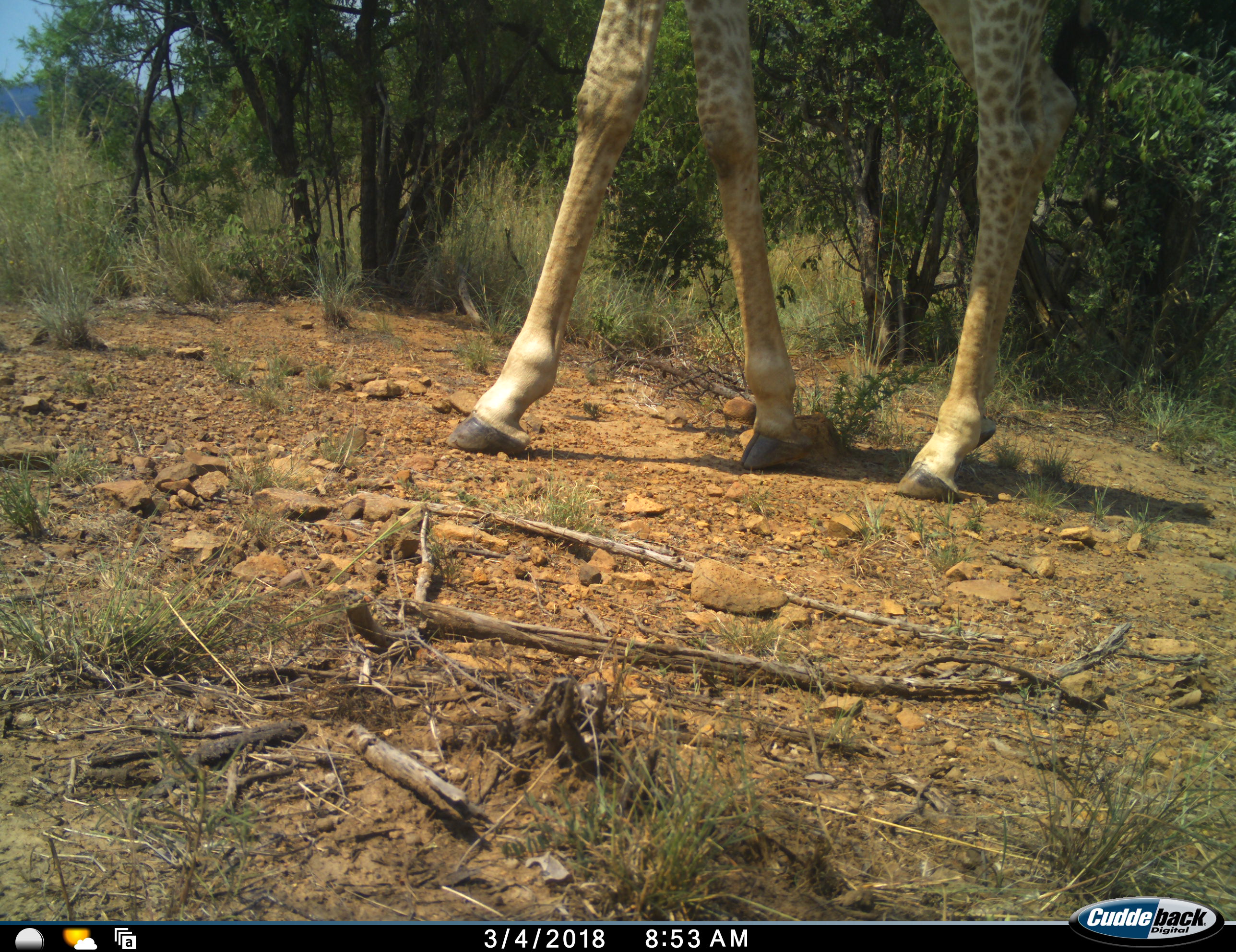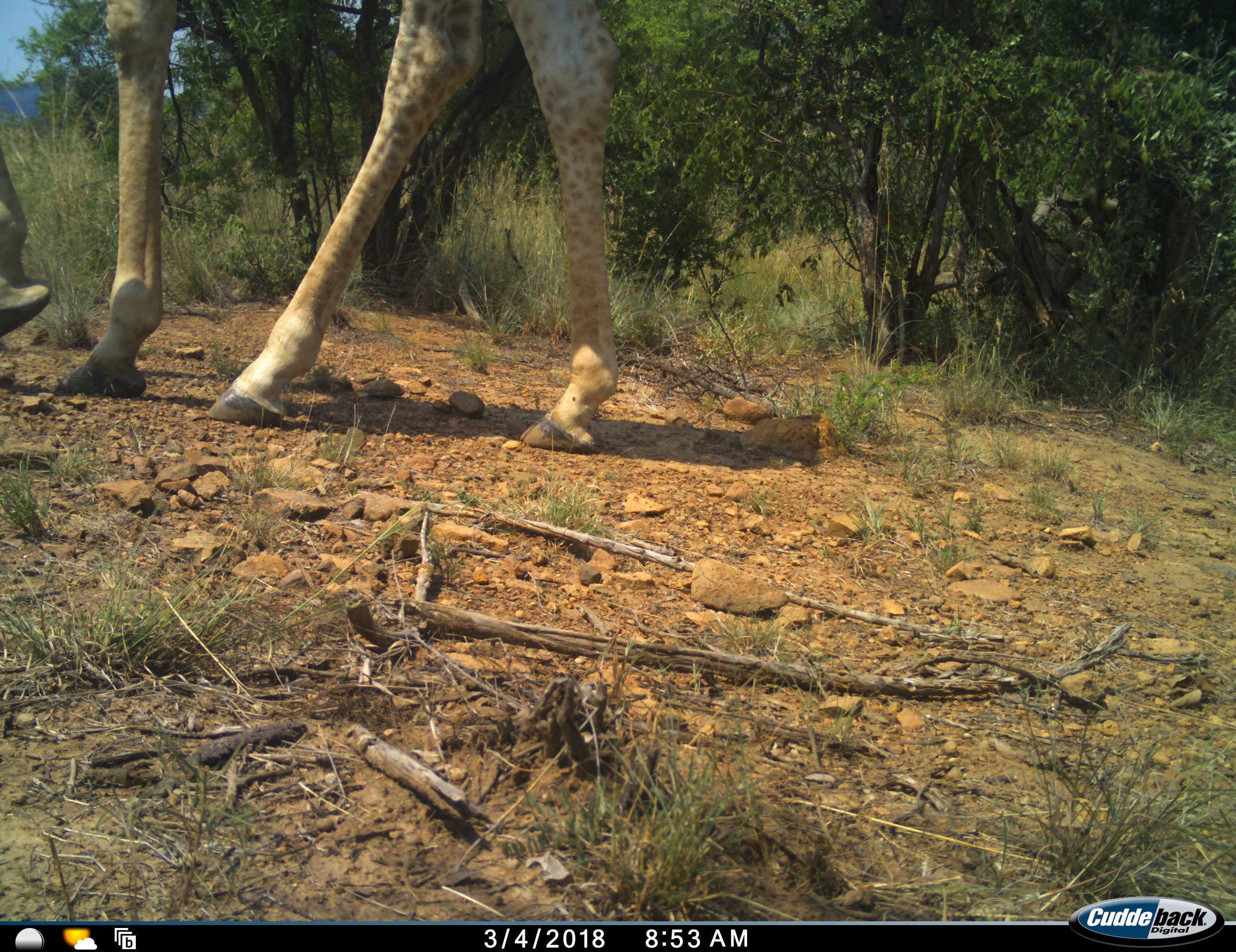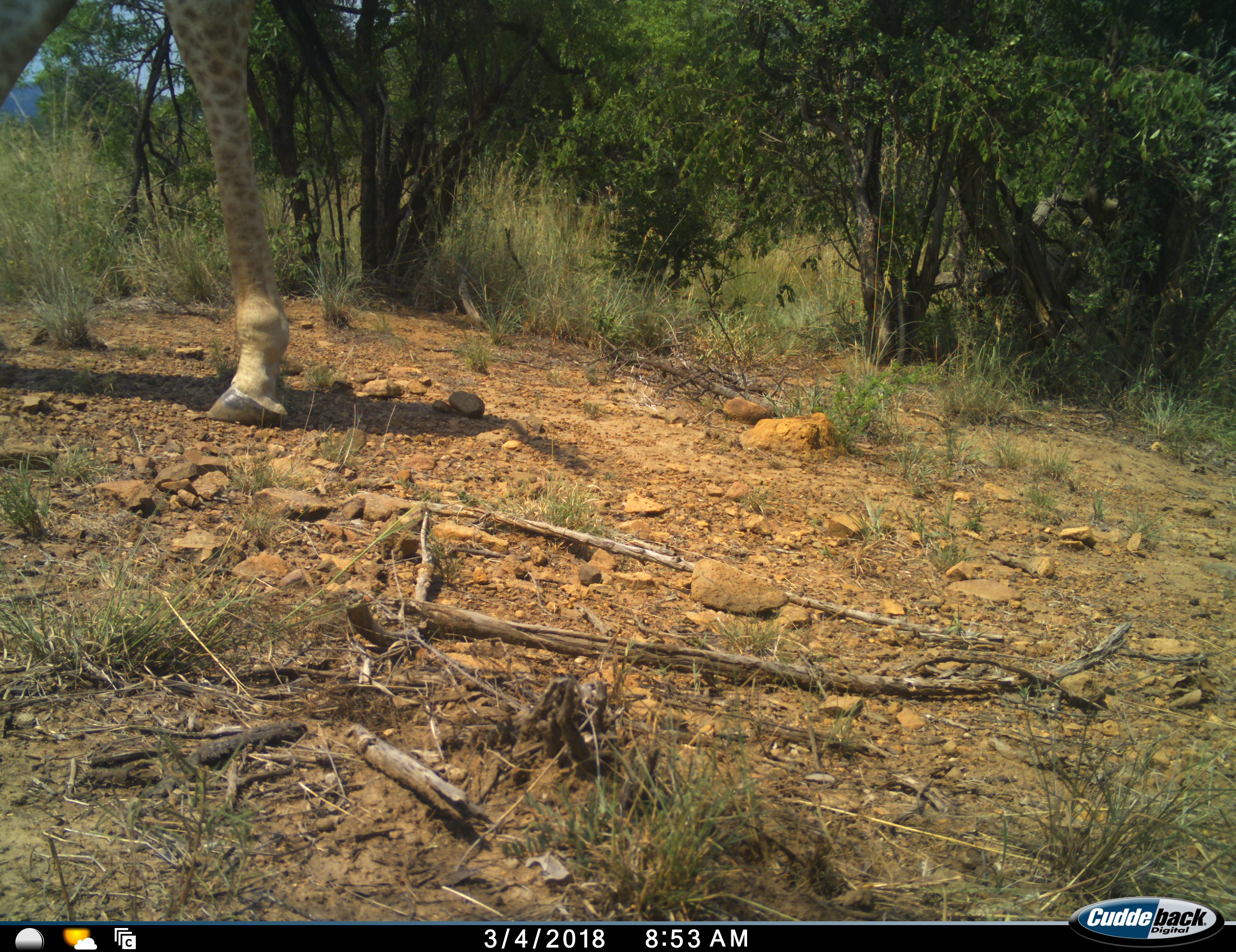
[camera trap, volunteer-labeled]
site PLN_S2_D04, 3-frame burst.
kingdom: Animalia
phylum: Chordata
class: Mammalia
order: Artiodactyla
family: Giraffidae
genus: Giraffa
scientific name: Giraffa camelopardalis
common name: giraffe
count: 1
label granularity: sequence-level